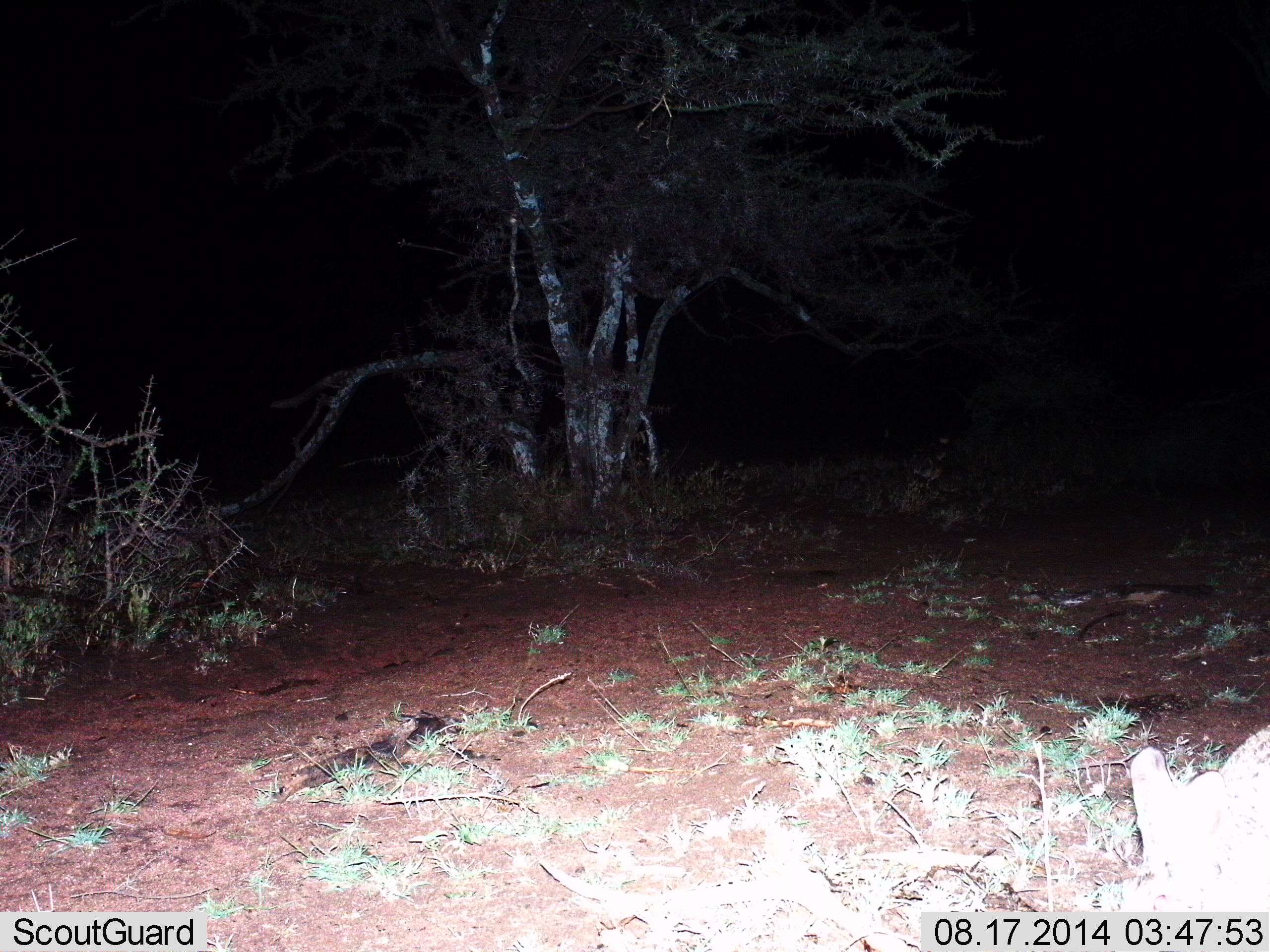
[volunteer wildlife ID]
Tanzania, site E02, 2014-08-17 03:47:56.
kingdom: Animalia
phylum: Chordata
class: Mammalia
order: Carnivora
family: Felidae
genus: Leptailurus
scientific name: Leptailurus serval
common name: serval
Serval (Leptailurus serval), count 1. Behavior (volunteer vote fractions): standing 33%, resting 33%, moving 33%, interacting 0%. Young present (vote fraction): 0%. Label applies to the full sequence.